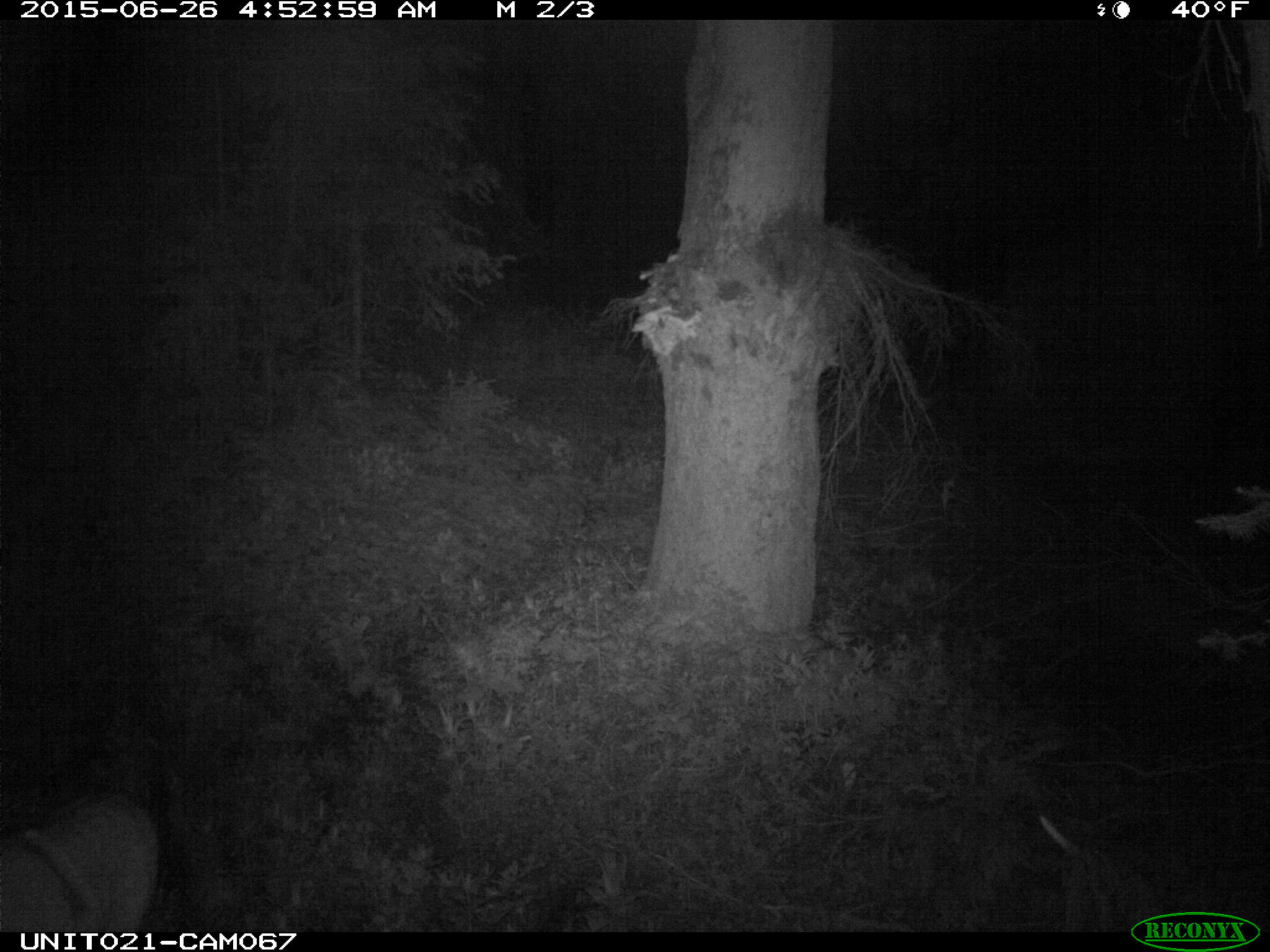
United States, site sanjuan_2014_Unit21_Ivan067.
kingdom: Animalia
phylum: Chordata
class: Mammalia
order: Artiodactyla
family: Cervidae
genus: Odocoileus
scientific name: Odocoileus hemionus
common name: mule deer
Odocoileus hemionus (mule deer).